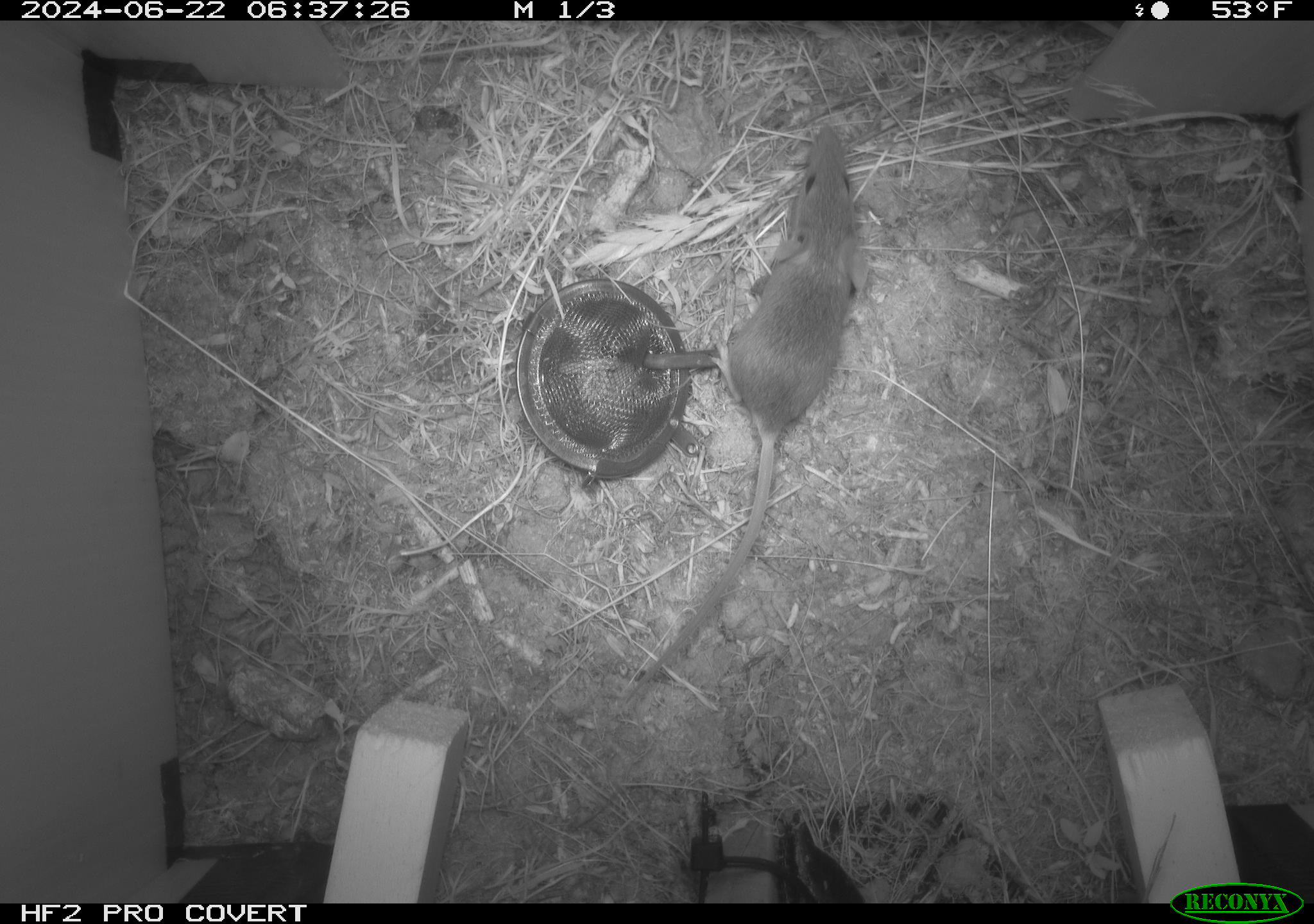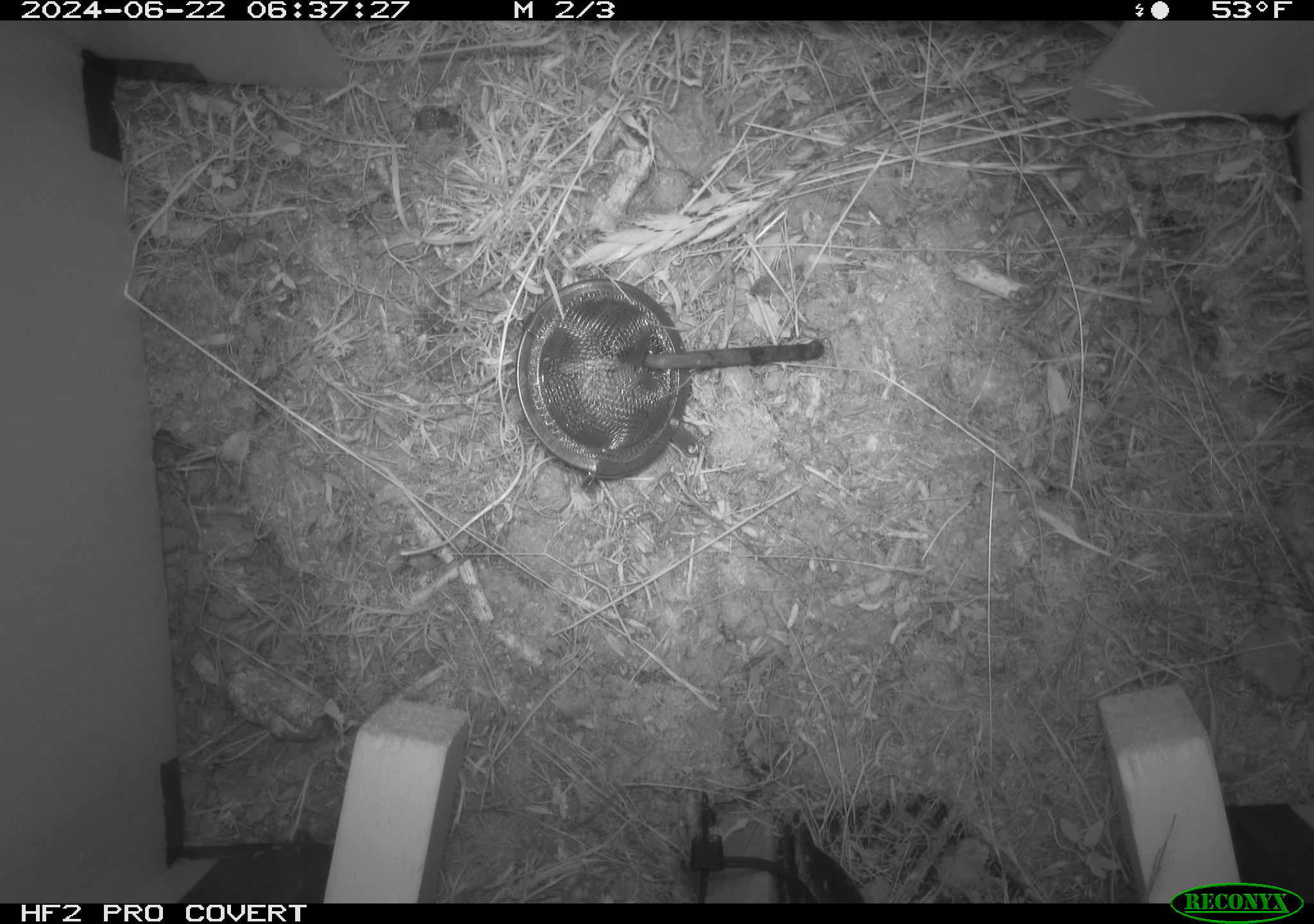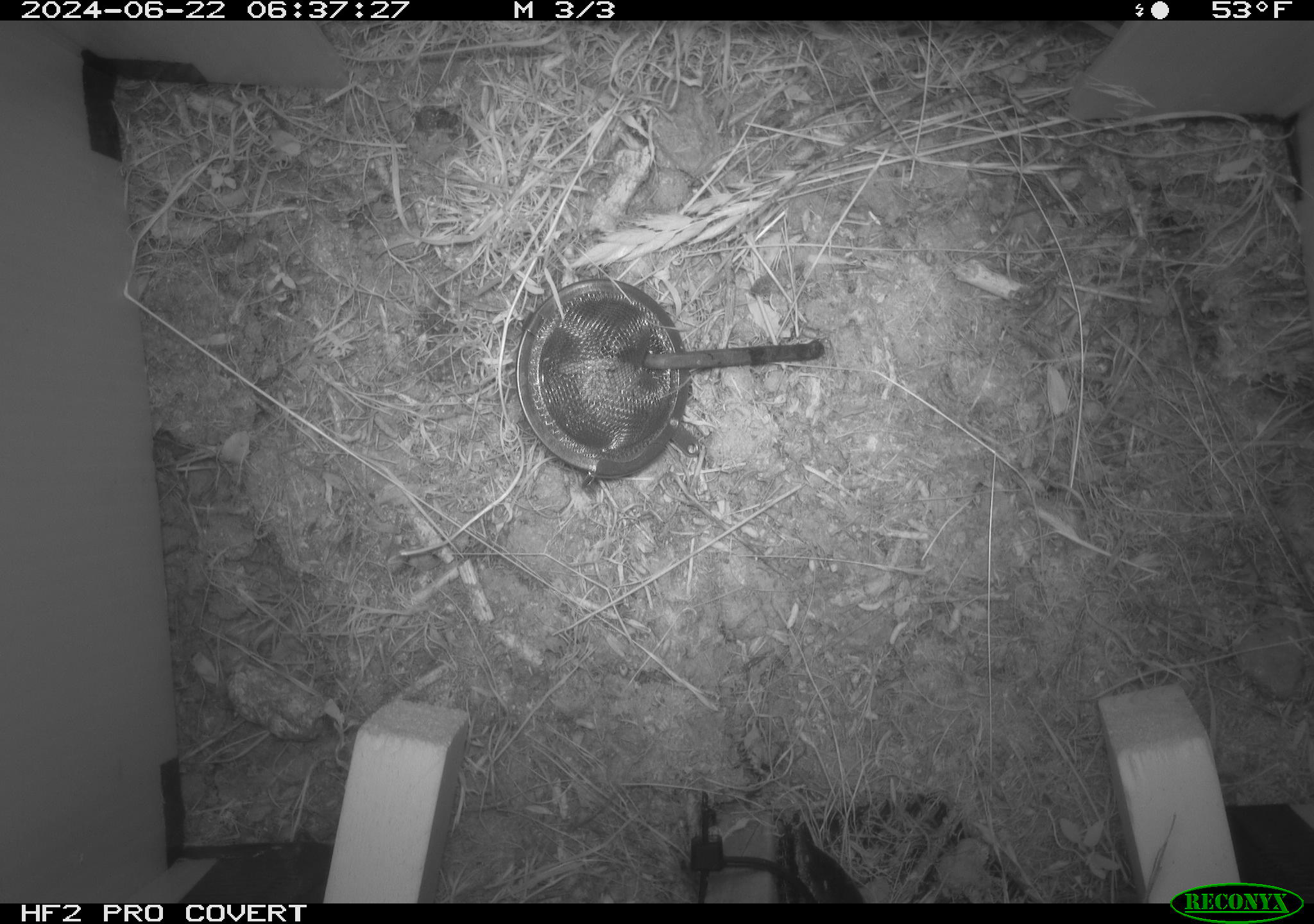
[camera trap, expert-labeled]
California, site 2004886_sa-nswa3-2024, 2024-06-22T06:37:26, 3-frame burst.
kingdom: Animalia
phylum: Chordata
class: Mammalia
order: Rodentia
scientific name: Rodentia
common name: rodent